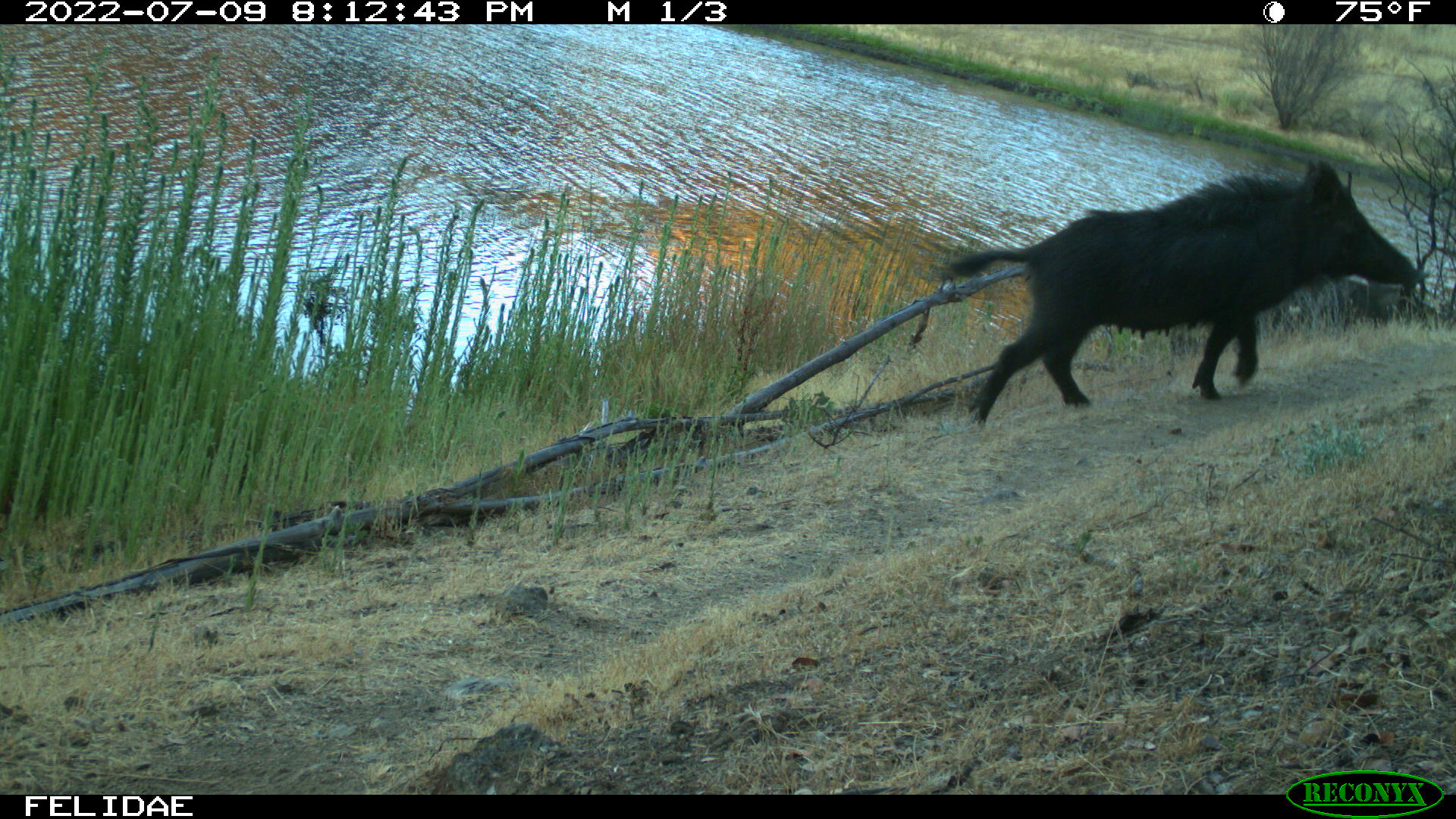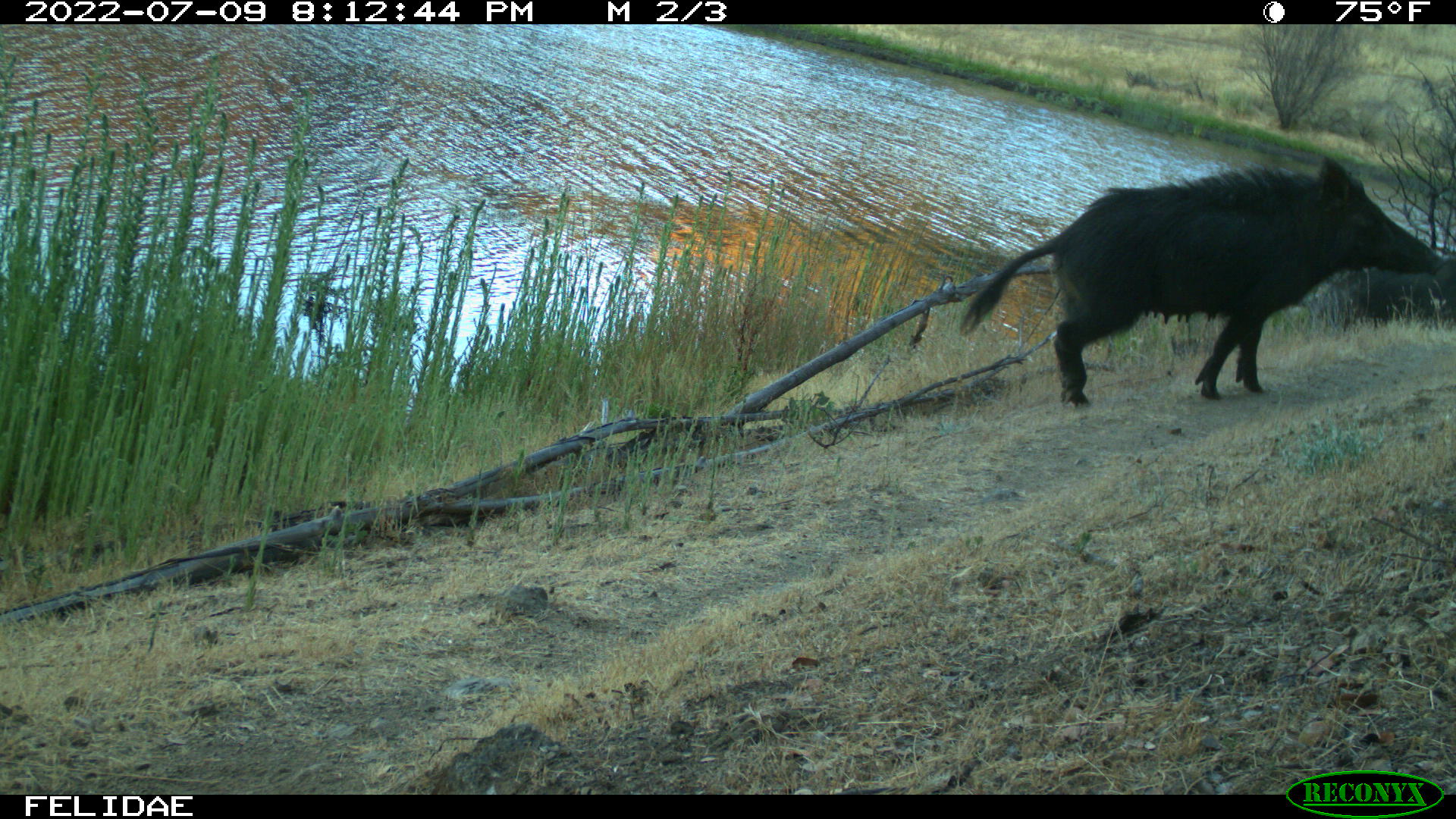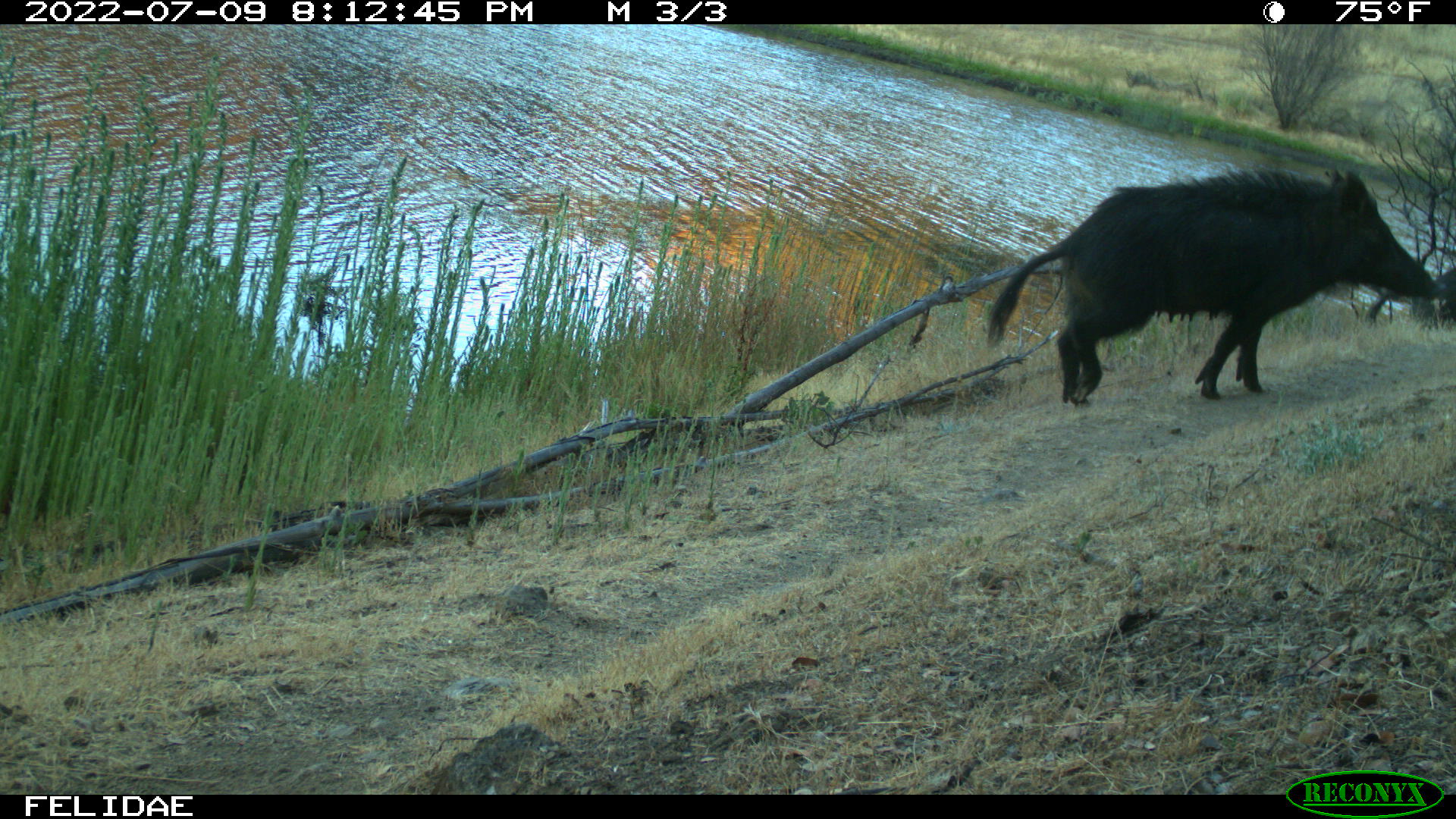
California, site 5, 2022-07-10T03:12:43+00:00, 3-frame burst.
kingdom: Animalia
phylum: Chordata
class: Mammalia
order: Artiodactyla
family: Suidae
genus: Sus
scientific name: Sus scrofa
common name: wild boar